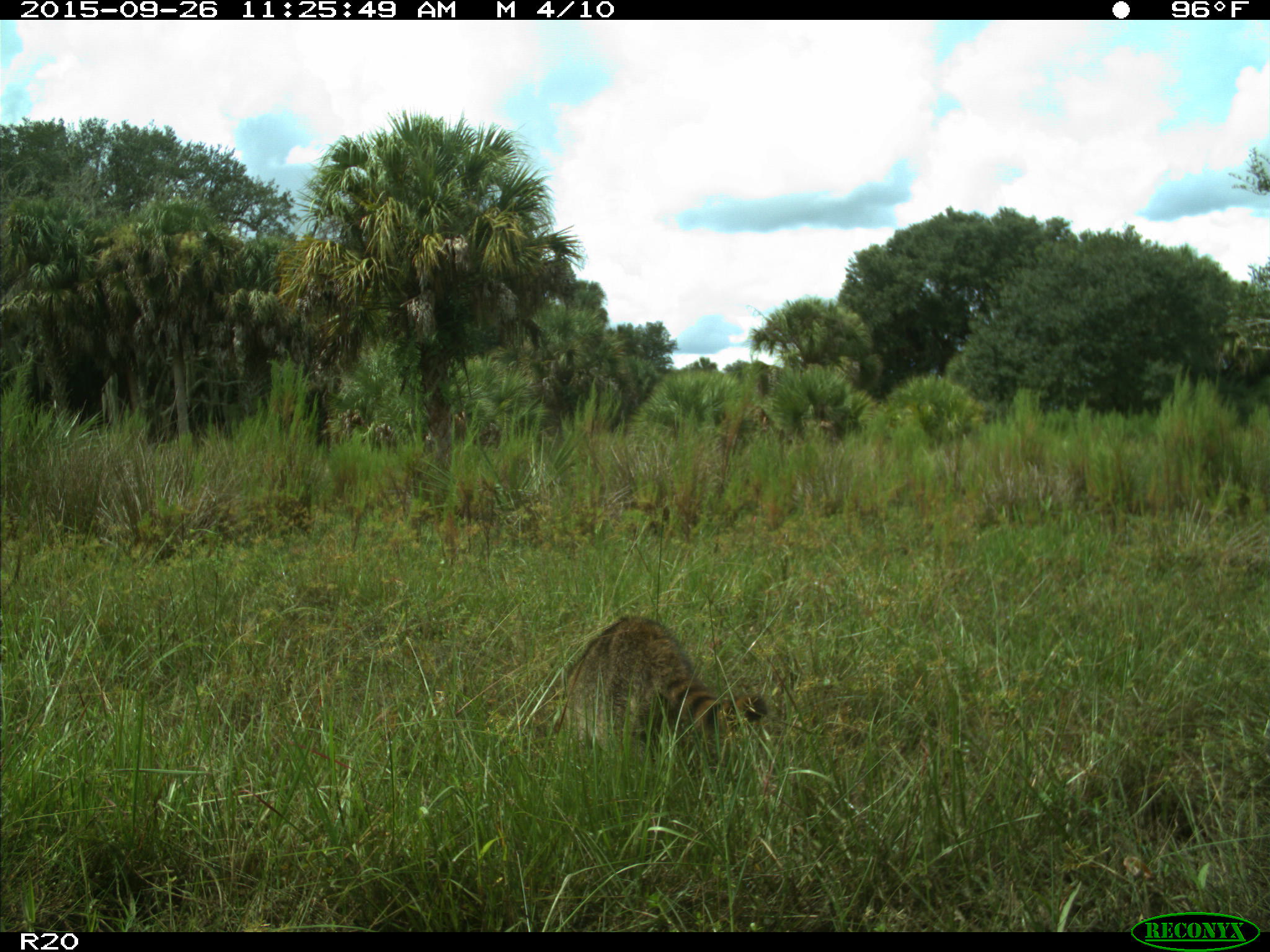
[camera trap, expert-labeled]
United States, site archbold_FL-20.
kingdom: Animalia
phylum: Chordata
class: Mammalia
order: Carnivora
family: Procyonidae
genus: Procyon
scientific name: Procyon lotor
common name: common raccoon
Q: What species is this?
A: Procyon lotor (common raccoon).